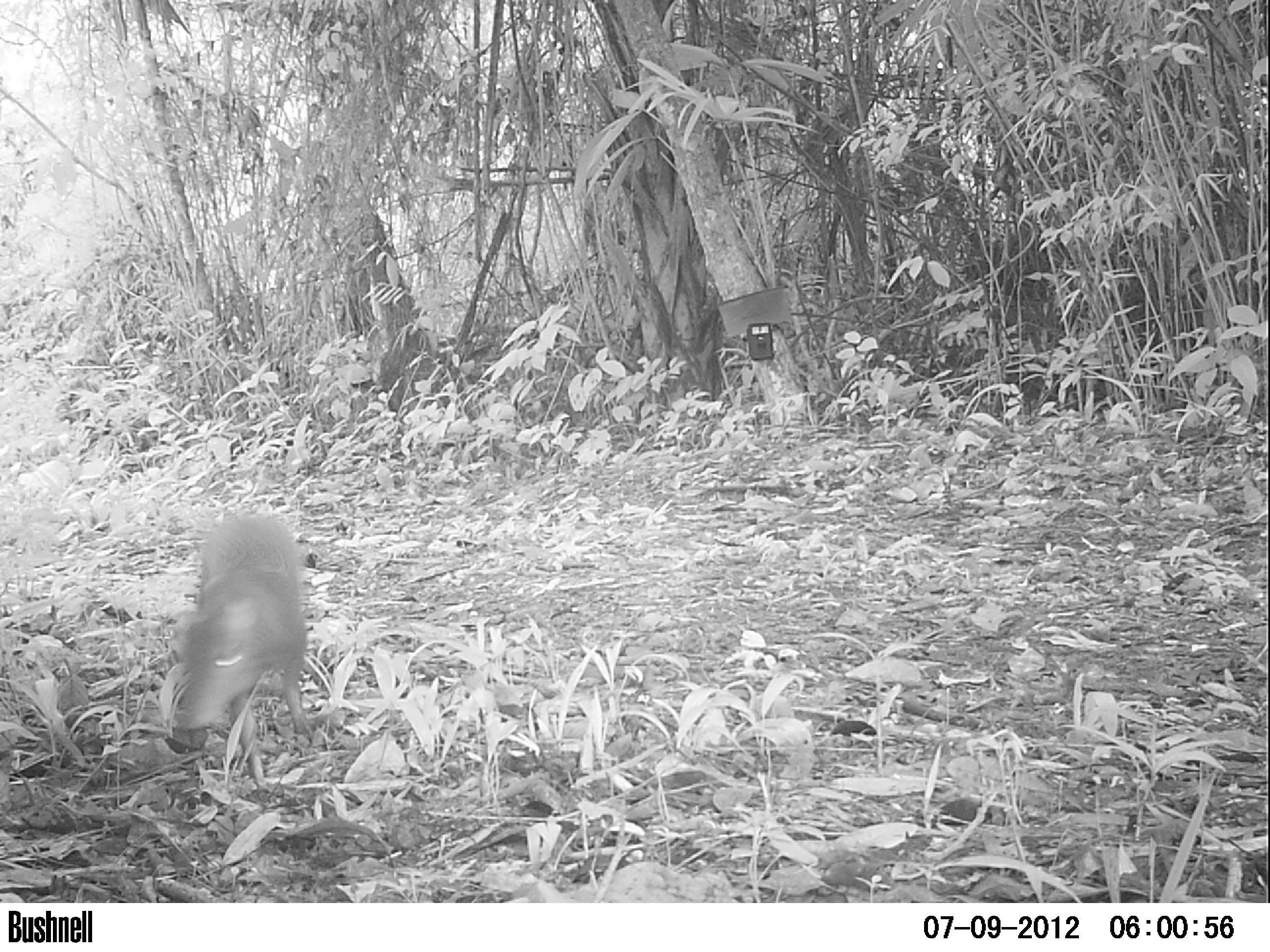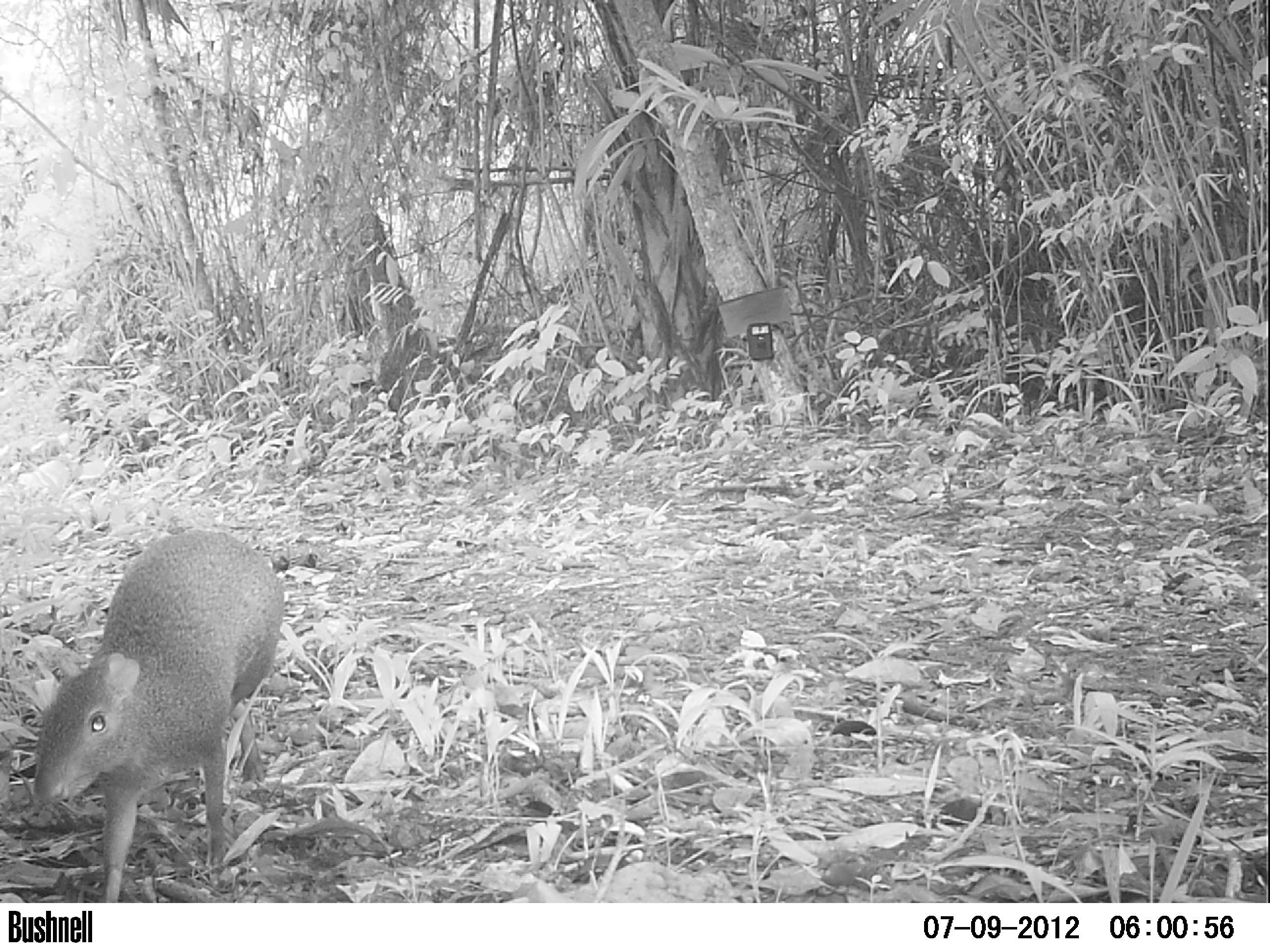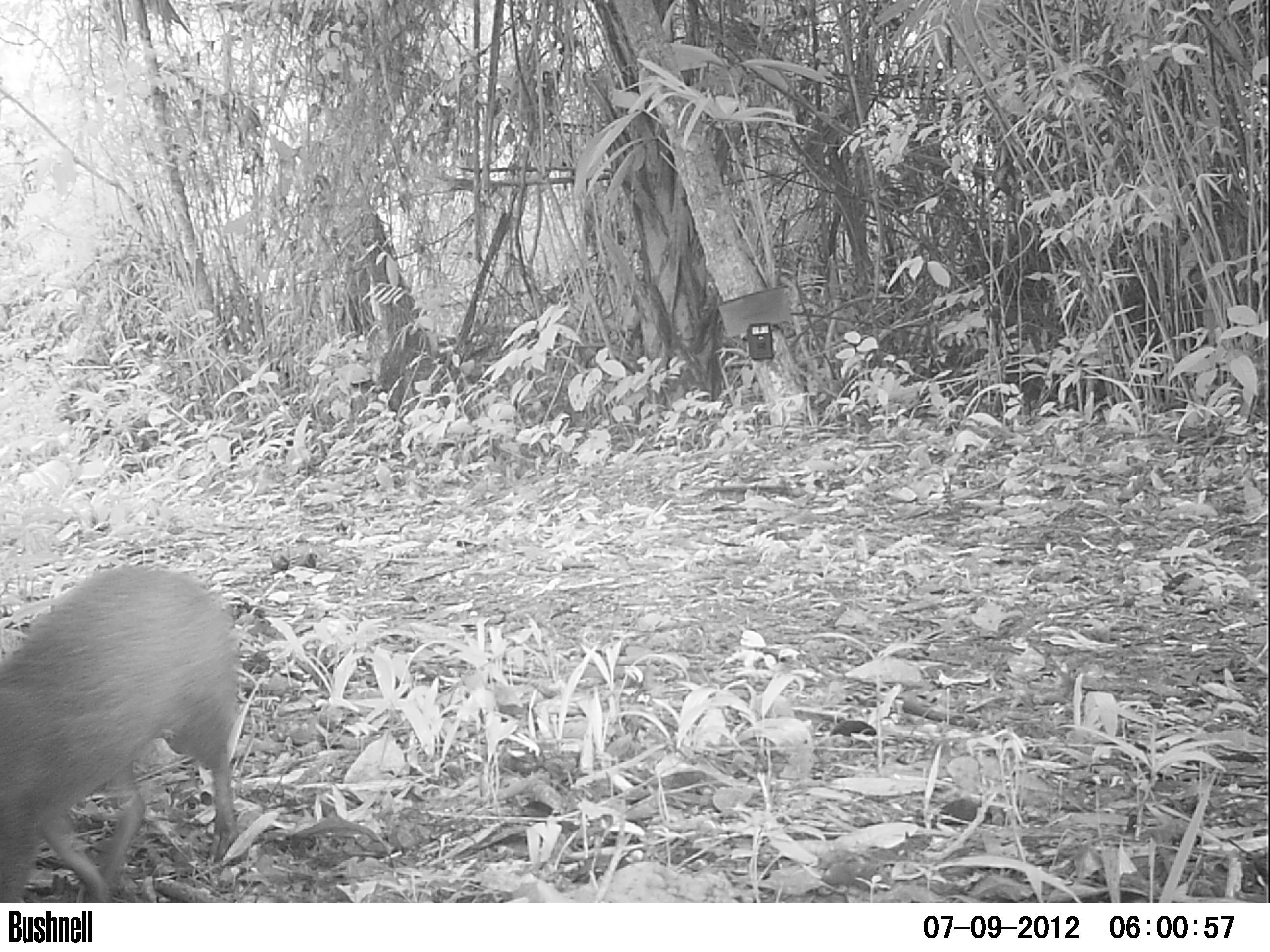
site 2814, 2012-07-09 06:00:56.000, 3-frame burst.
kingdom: Animalia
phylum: Chordata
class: Mammalia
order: Rodentia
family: Dasyproctidae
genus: Dasyprocta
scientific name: Dasyprocta punctata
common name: central american agouti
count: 1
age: adult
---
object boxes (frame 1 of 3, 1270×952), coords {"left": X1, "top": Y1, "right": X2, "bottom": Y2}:
dasyprocta punctata: {"left": 164, "top": 512, "right": 315, "bottom": 792}